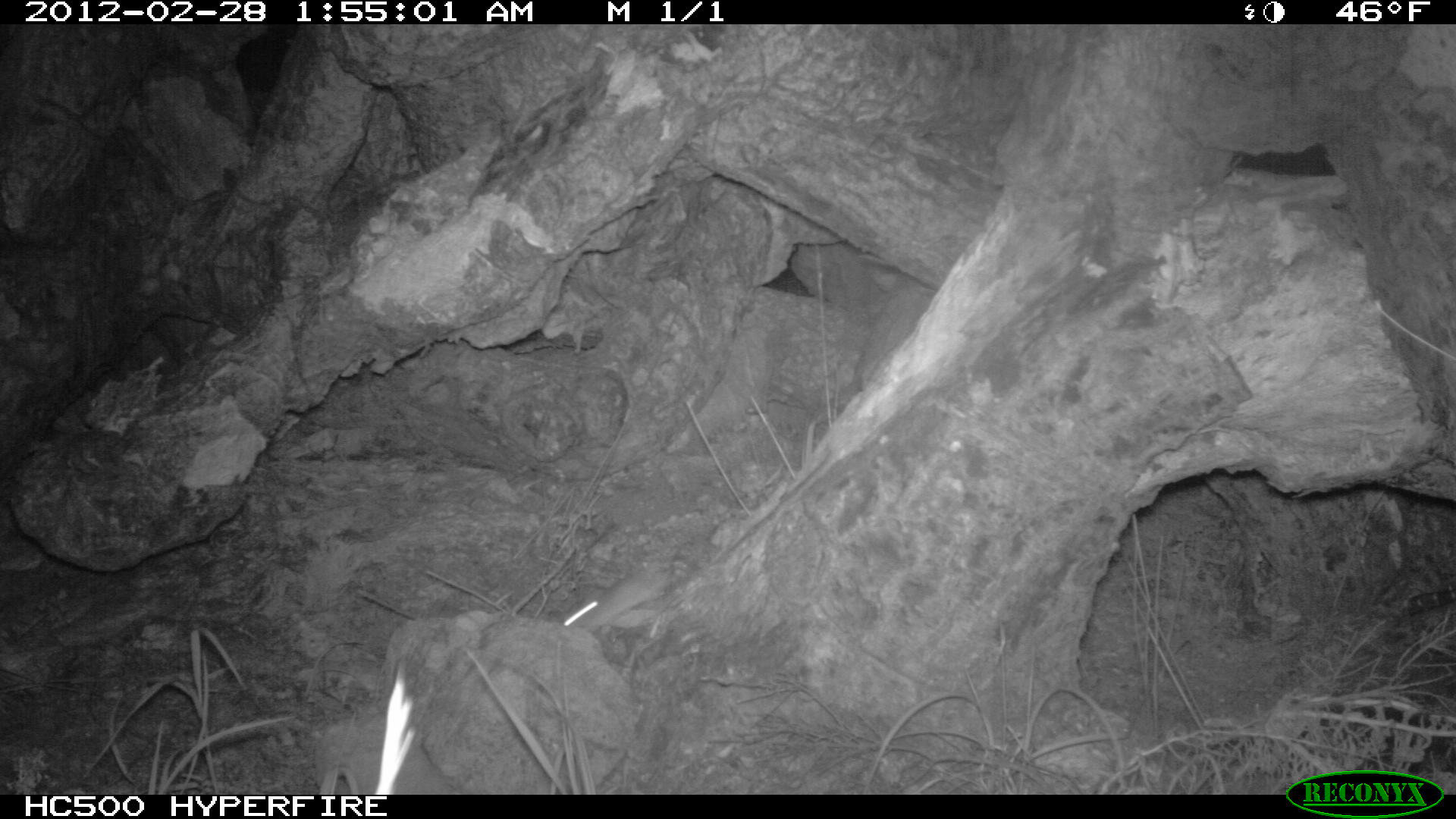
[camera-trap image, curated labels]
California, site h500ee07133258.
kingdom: Animalia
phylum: Chordata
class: Mammalia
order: Rodentia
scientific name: Rodentia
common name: rodent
Rodent (Rodentia).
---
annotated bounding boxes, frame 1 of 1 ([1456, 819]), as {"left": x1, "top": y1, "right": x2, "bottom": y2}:
rodent: {"left": 563, "top": 565, "right": 667, "bottom": 631}